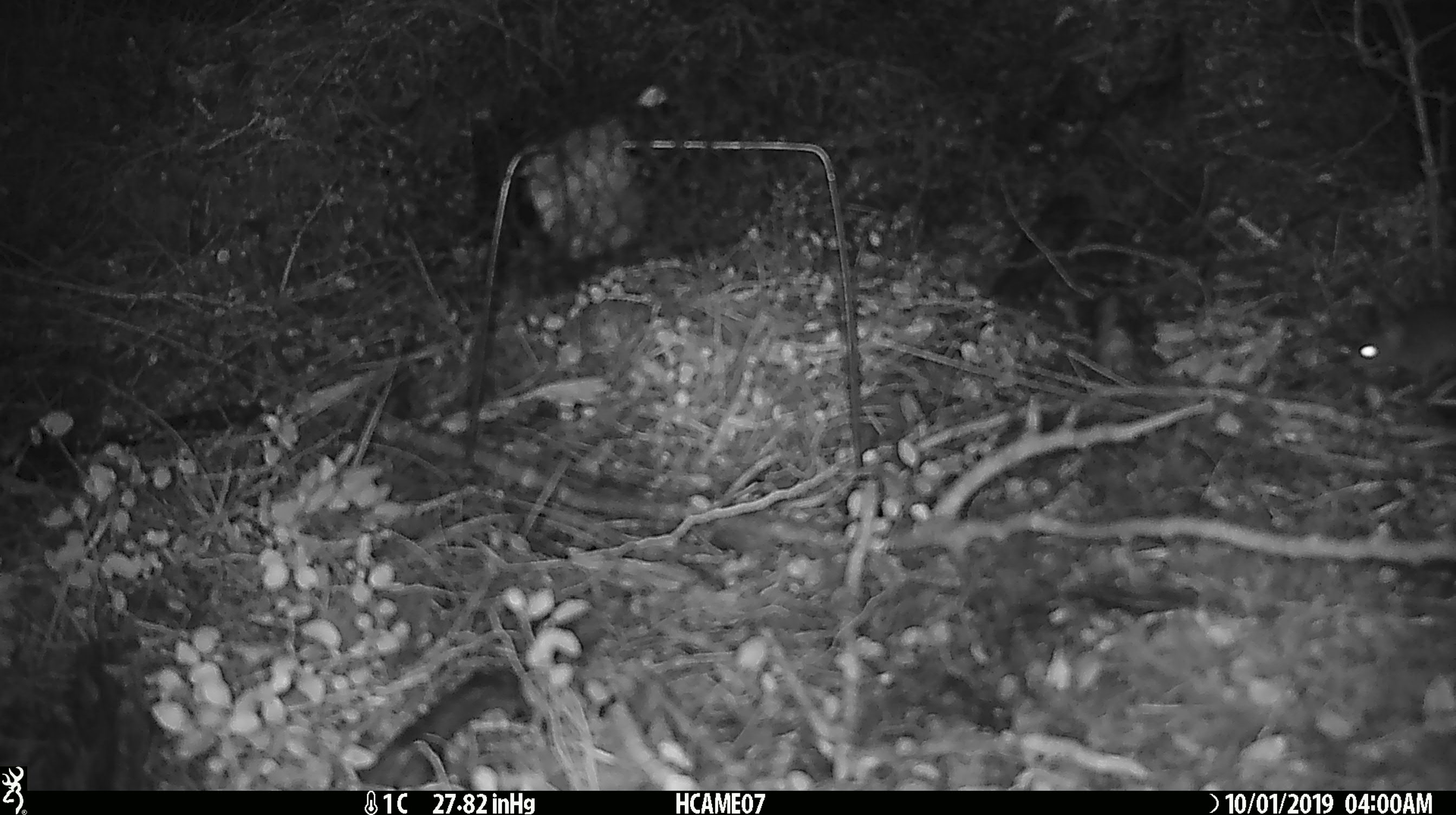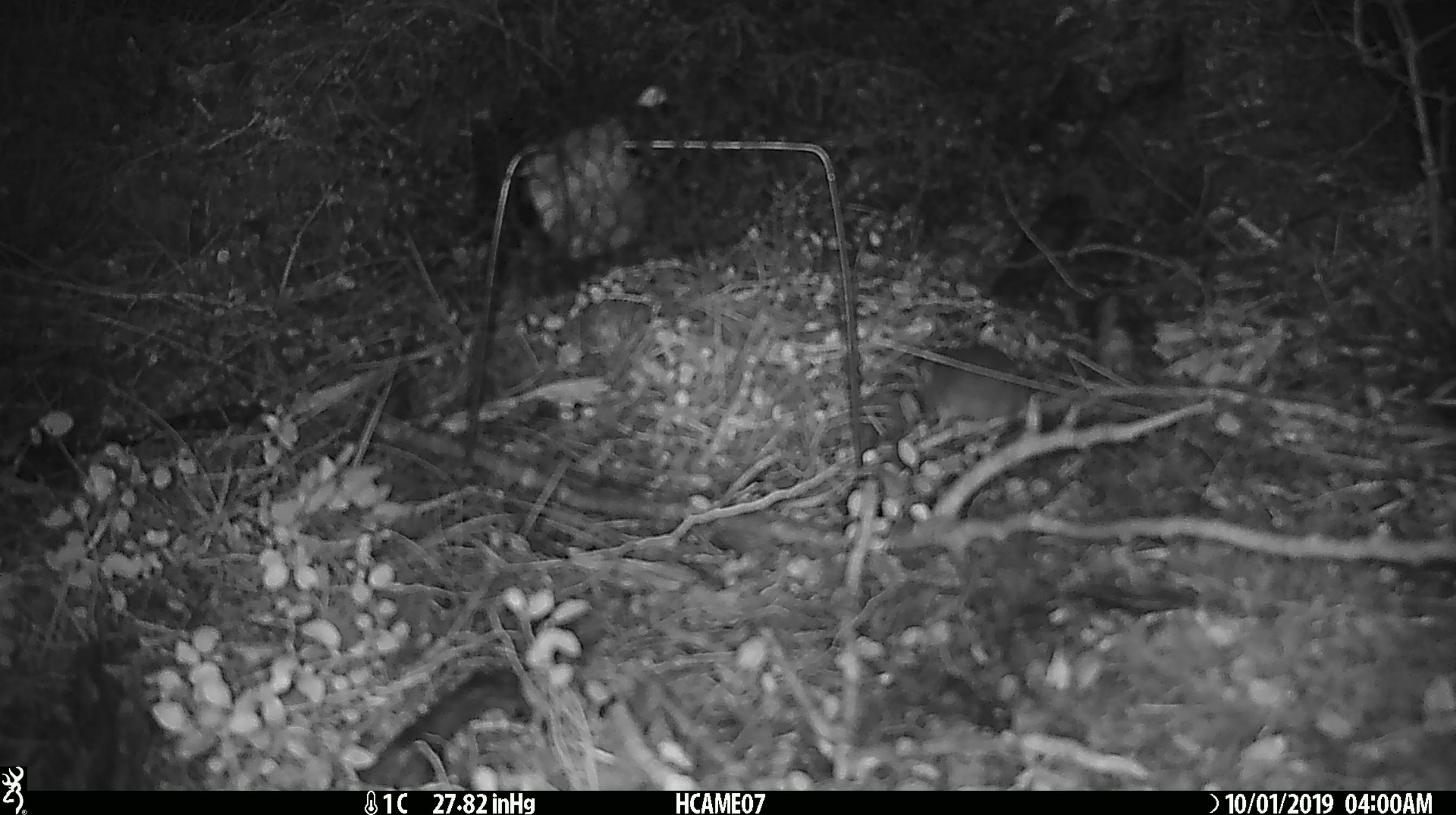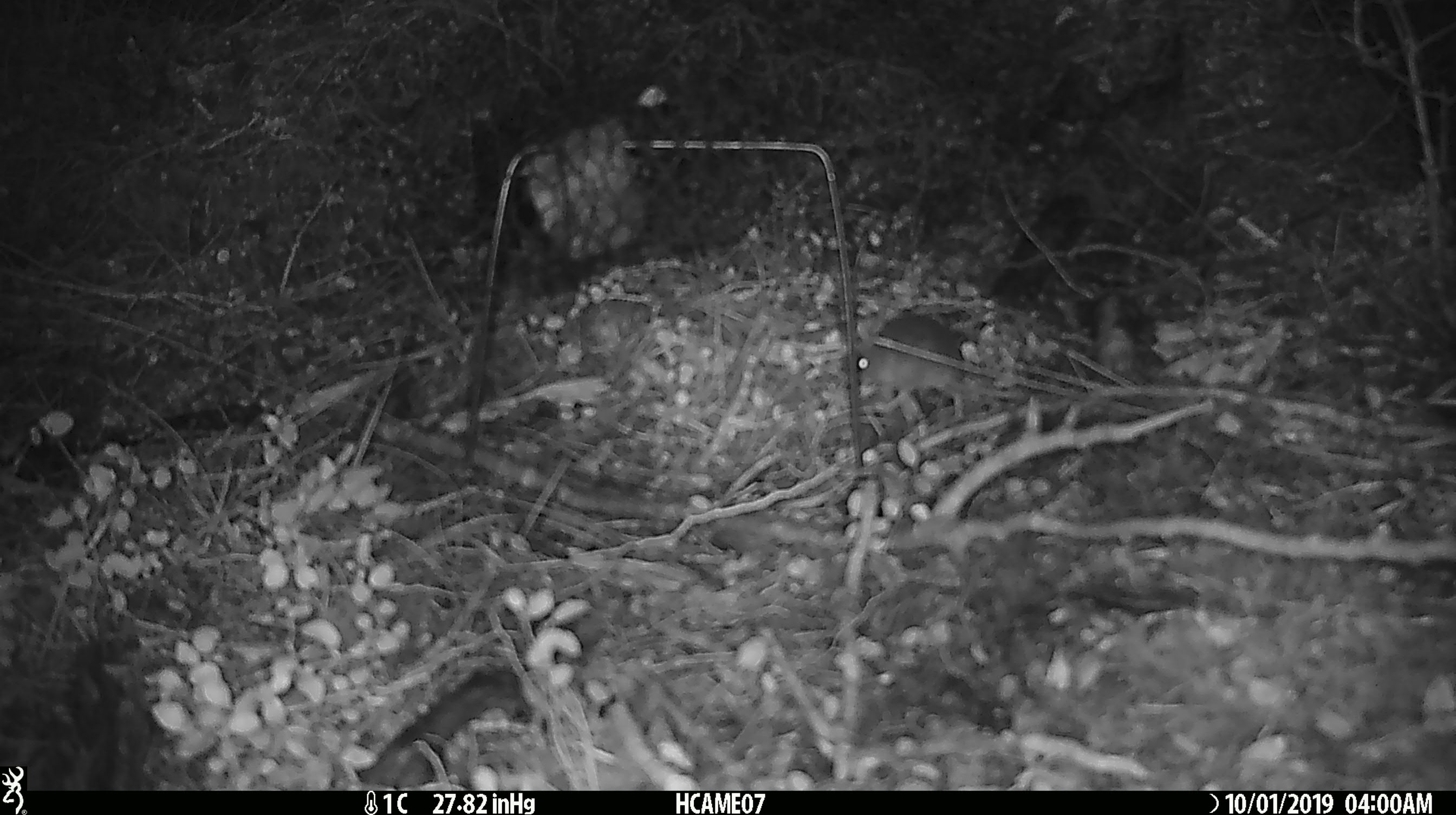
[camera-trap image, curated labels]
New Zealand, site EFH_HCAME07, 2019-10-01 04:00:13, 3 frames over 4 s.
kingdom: Animalia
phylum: Chordata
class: Mammalia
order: Rodentia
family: Muridae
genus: Mus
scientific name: Mus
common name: mouse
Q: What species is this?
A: Mouse (Mus).